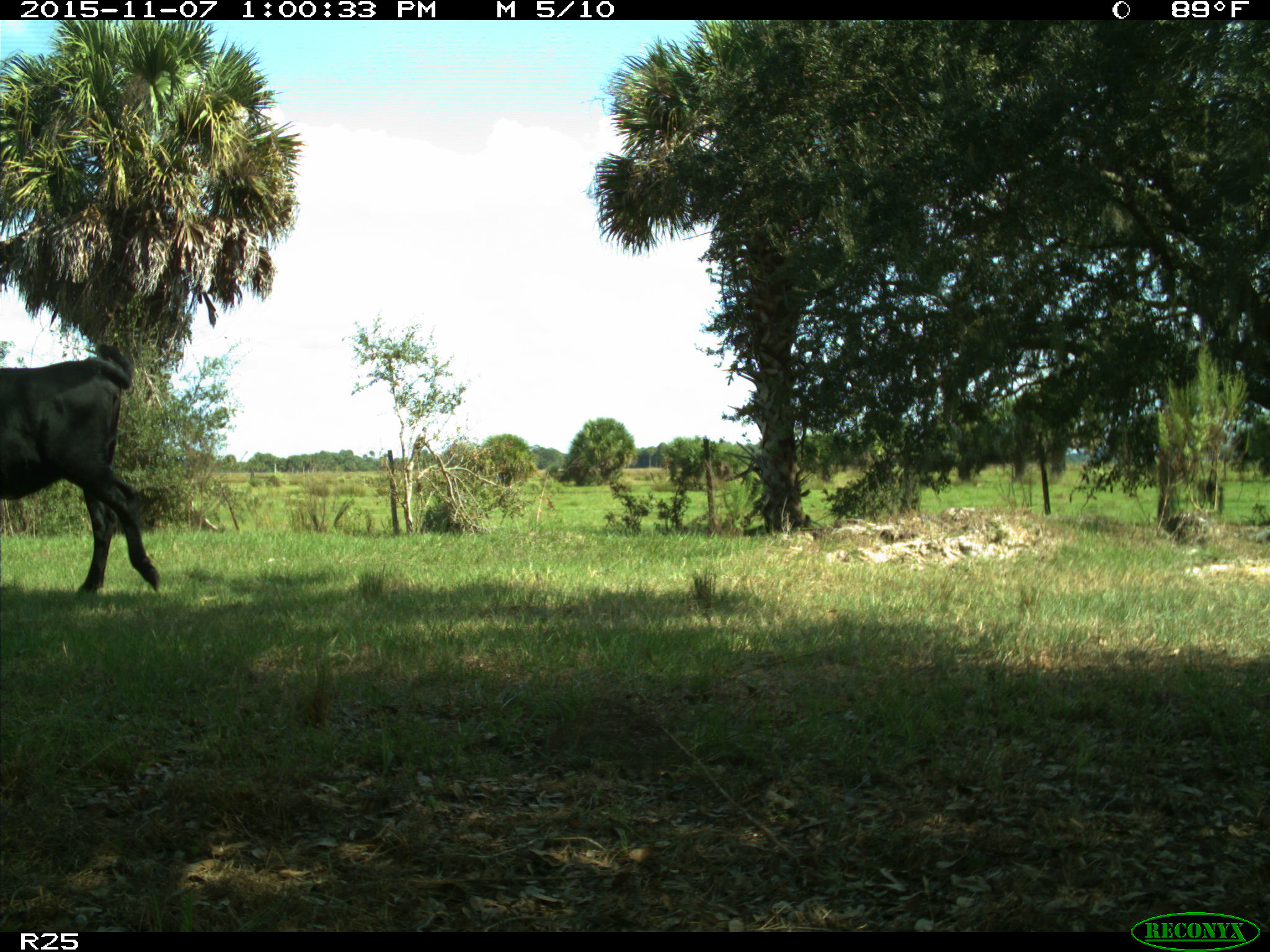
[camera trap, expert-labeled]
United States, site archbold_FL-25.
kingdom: Animalia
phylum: Chordata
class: Mammalia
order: Artiodactyla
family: Bovidae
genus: Bos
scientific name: Bos taurus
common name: domestic cow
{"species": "Bos taurus (domestic cow)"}